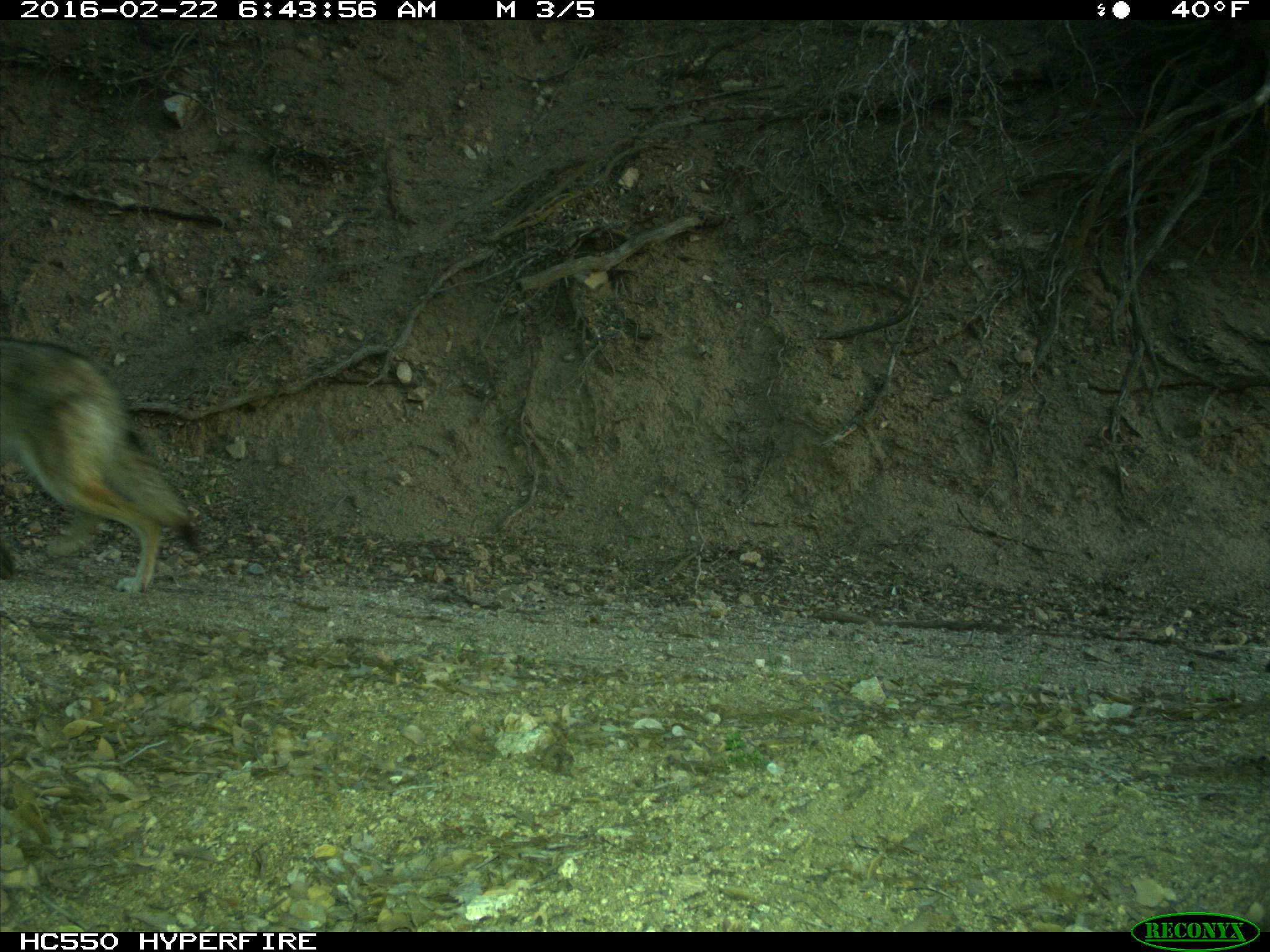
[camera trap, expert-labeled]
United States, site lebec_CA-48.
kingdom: Animalia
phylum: Chordata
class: Mammalia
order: Carnivora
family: Canidae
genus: Canis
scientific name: Canis latrans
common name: coyote